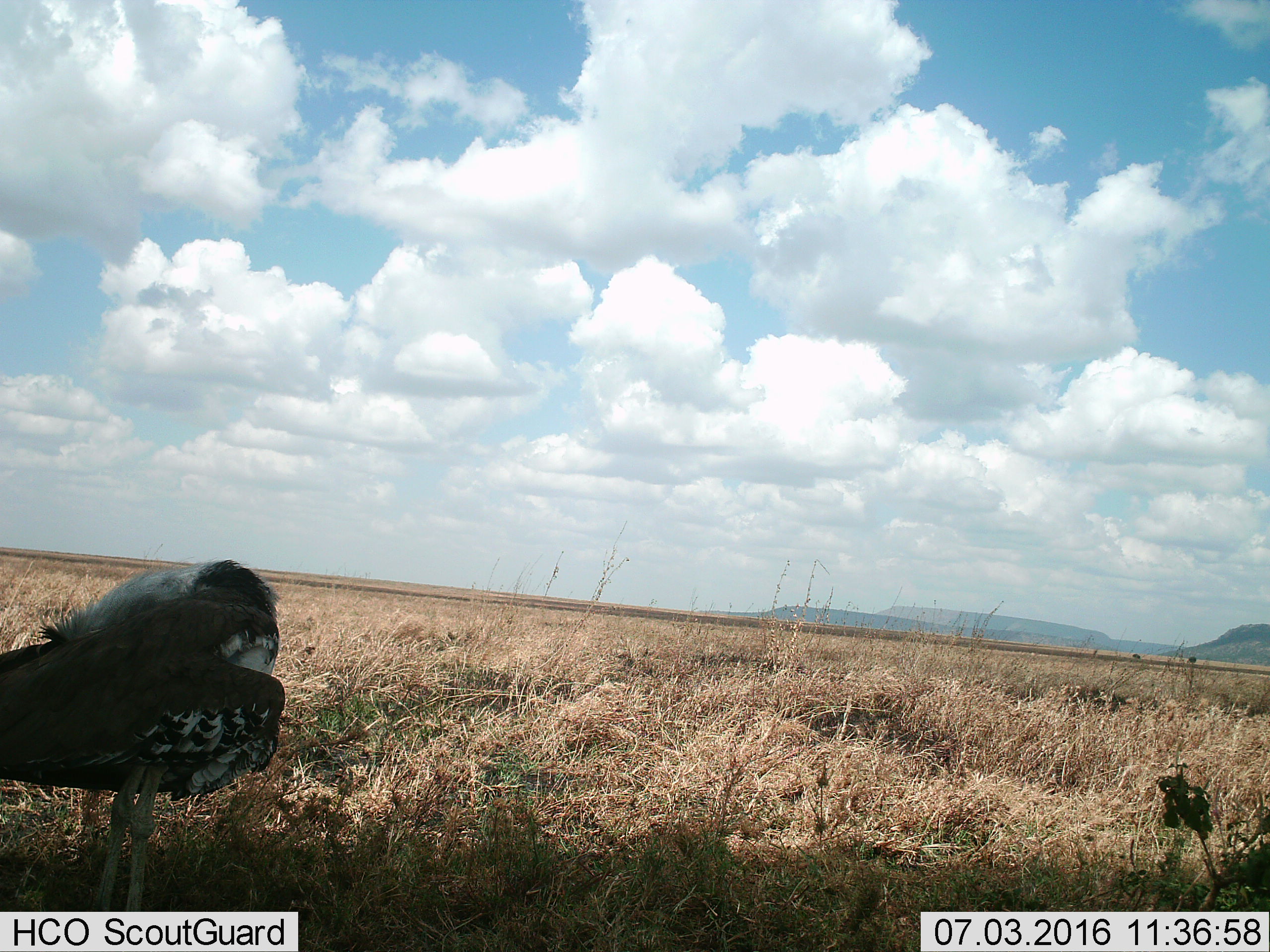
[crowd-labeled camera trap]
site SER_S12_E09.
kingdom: Animalia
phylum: Chordata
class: Aves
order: Otidiformes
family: Otididae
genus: Ardeotis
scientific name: Ardeotis kori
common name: kori bustard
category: bustardkori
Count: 1.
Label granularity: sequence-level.